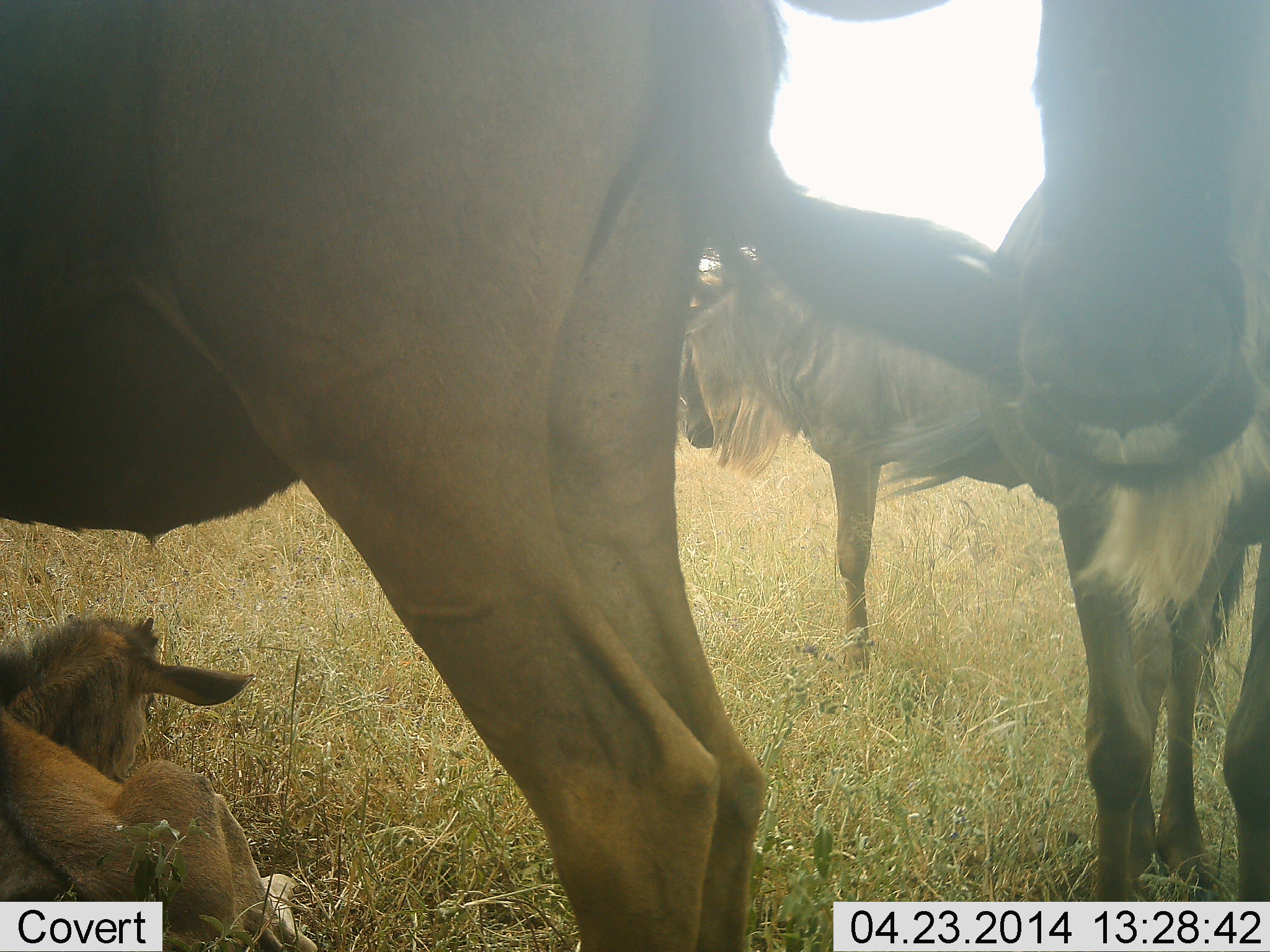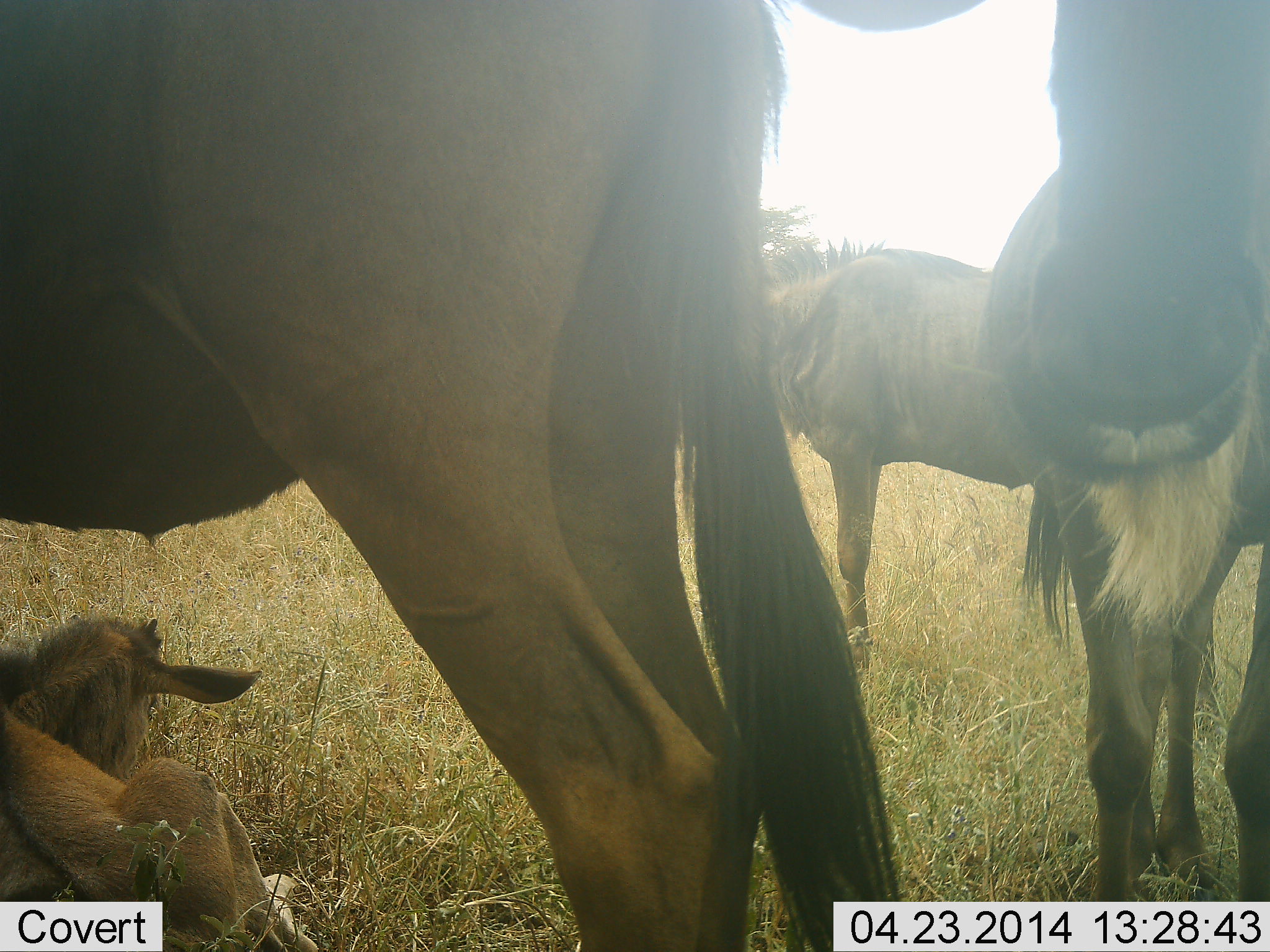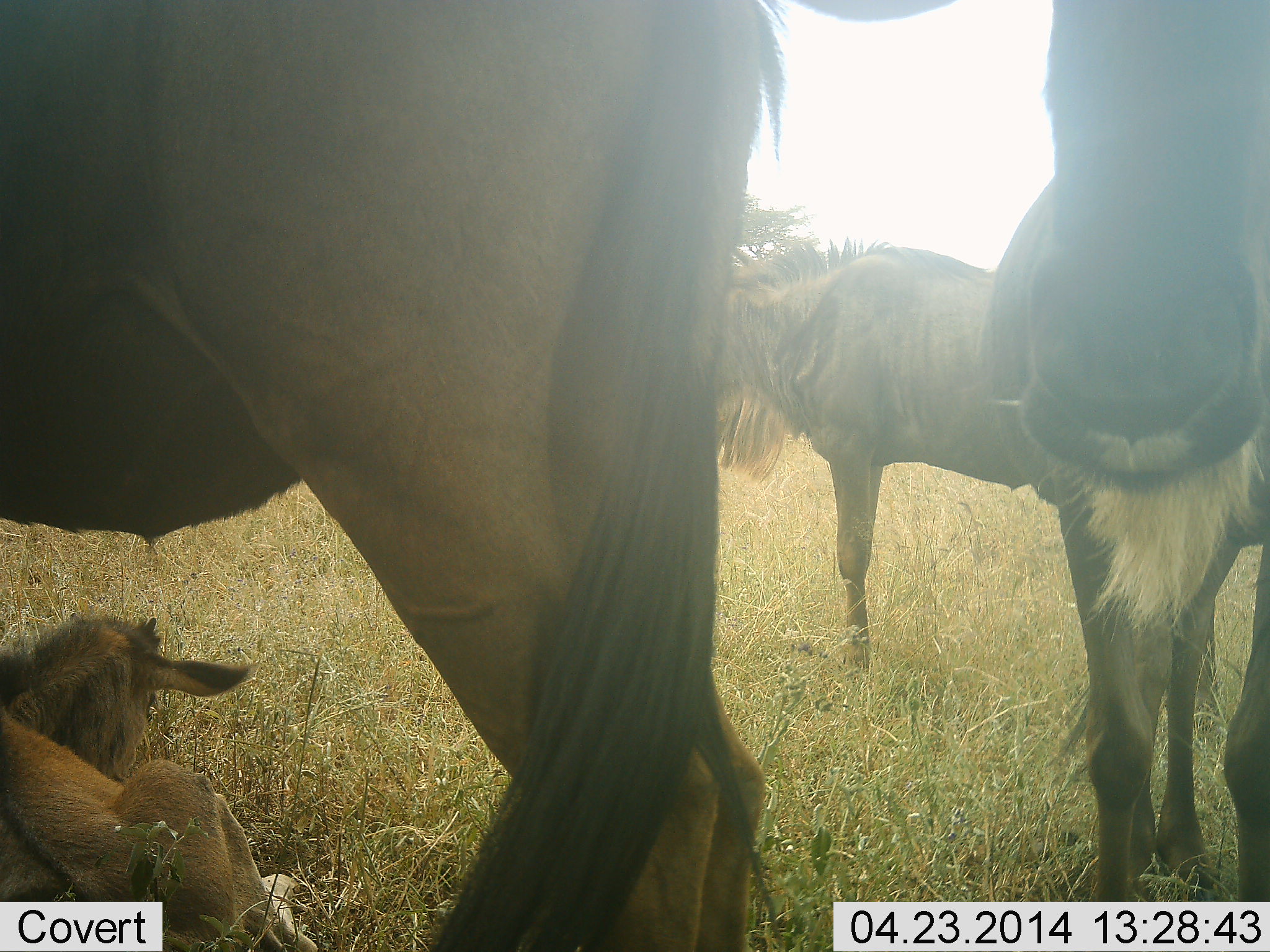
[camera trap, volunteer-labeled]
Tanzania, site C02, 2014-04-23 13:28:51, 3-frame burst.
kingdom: Animalia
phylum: Chordata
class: Mammalia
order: Artiodactyla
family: Bovidae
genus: Connochaetes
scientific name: Connochaetes taurinus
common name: blue wildebeest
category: wildebeest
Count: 4.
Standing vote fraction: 80%.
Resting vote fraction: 90%.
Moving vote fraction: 10%.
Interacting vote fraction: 0%.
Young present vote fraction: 80%.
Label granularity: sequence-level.